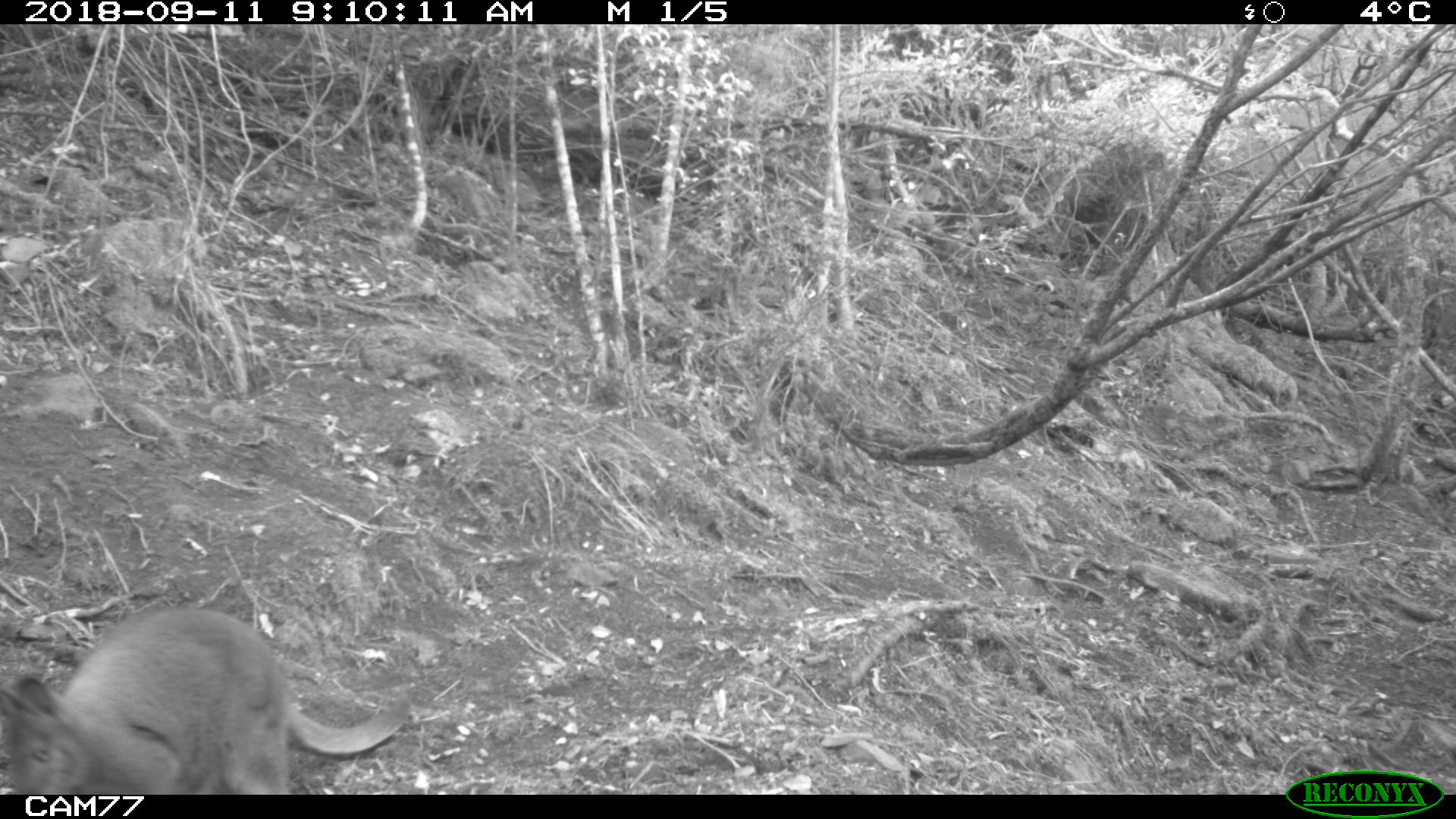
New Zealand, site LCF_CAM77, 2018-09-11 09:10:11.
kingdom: Animalia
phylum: Chordata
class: Mammalia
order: Diprotodontia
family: Macropodidae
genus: Notamacropus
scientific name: Notamacropus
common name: wallaby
Wallaby (Notamacropus).